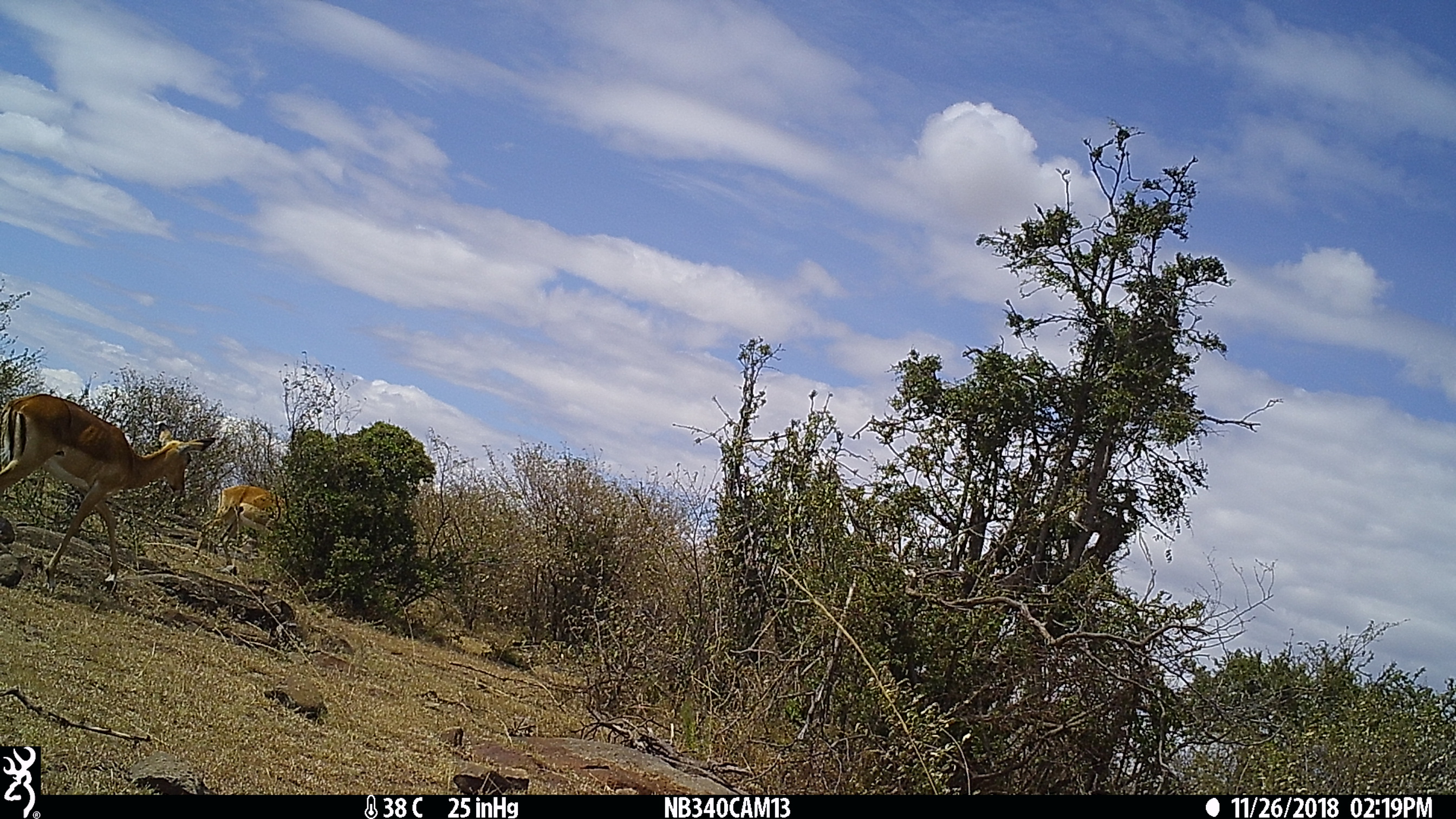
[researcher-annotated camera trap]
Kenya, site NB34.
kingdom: Animalia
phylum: Chordata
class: Mammalia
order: Artiodactyla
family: Bovidae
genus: Aepyceros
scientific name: Aepyceros melampus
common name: impala